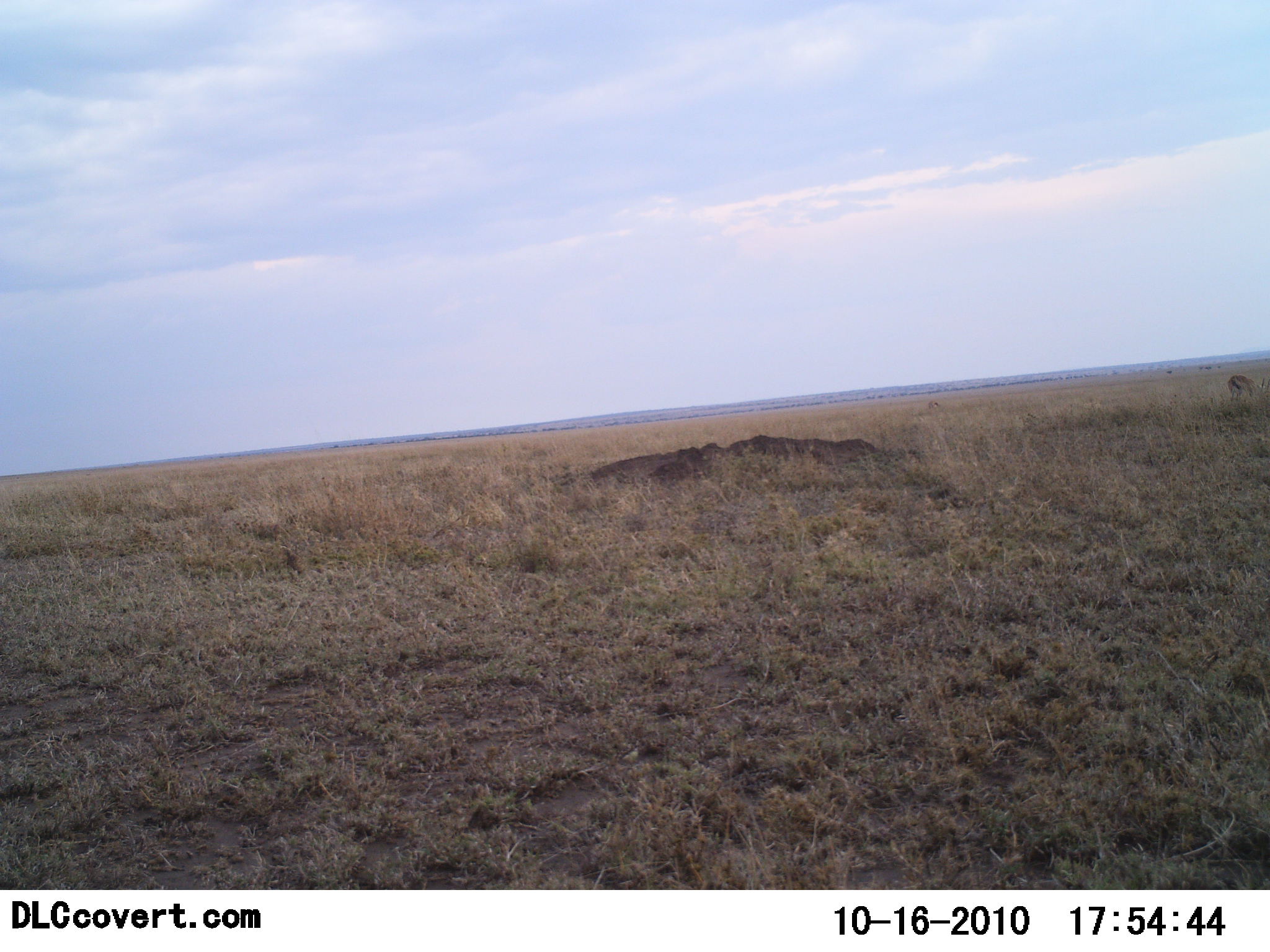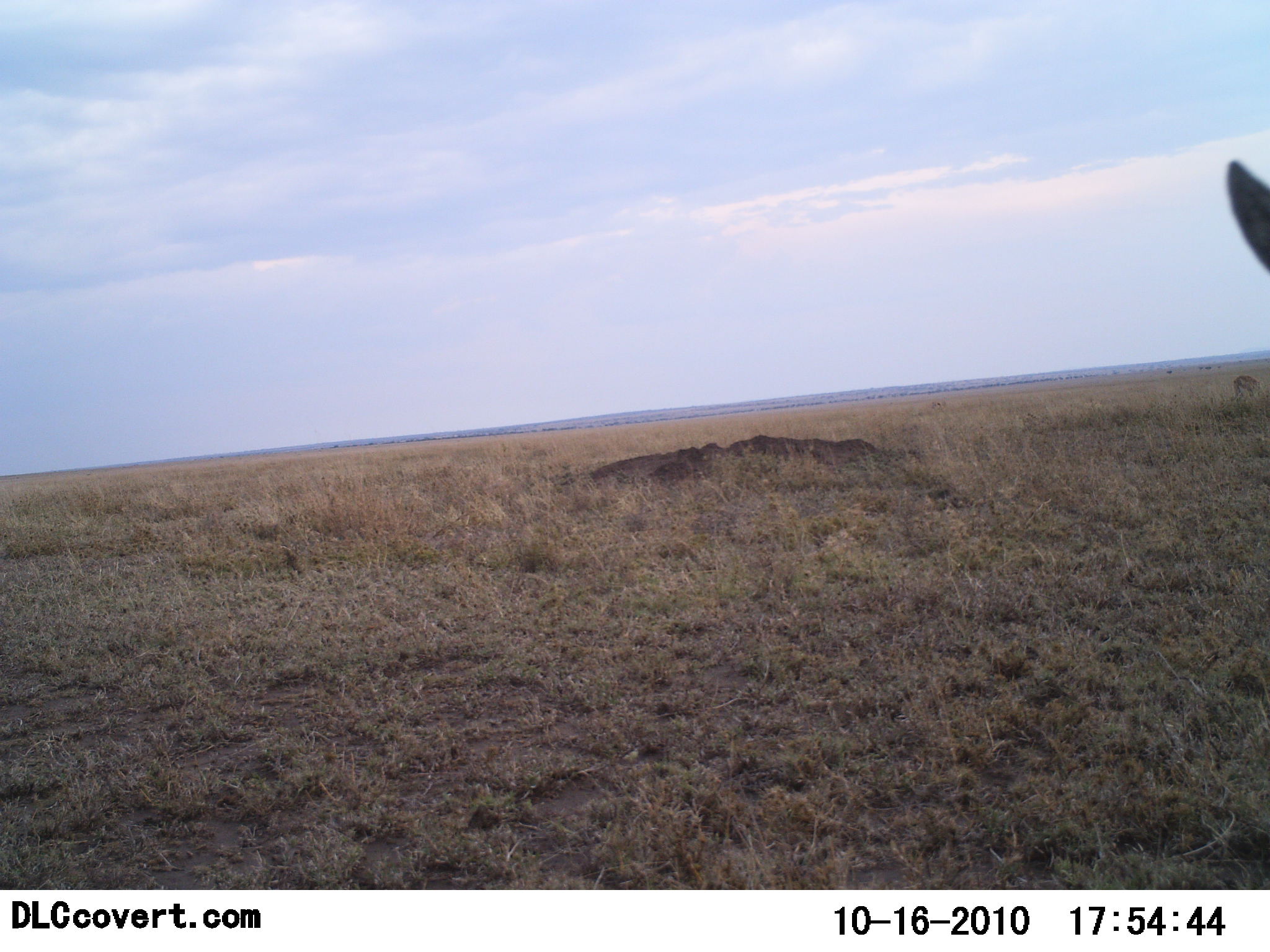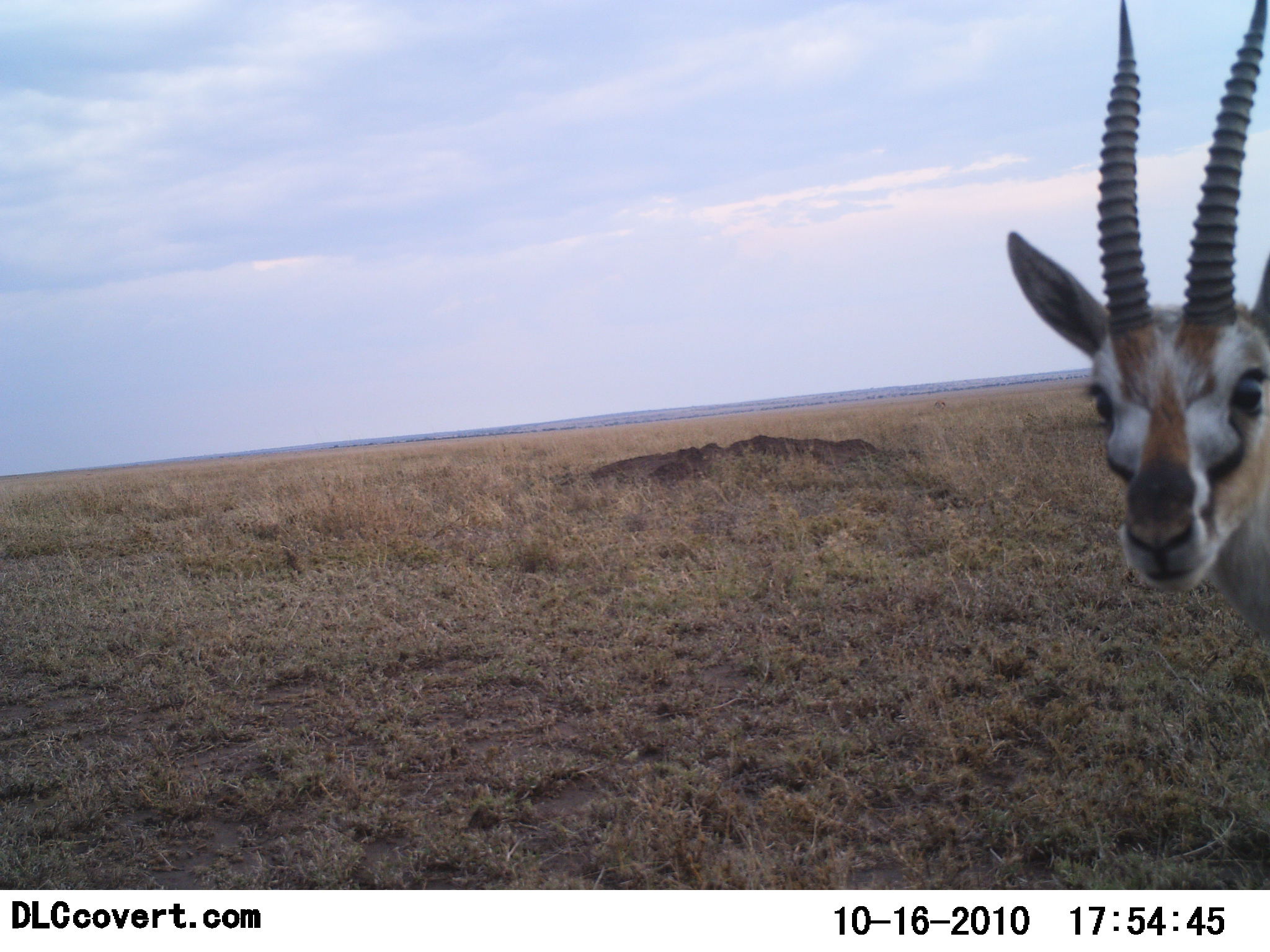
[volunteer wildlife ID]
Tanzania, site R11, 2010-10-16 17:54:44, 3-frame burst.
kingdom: Animalia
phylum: Chordata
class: Mammalia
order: Artiodactyla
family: Bovidae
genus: Eudorcas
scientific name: Eudorcas thomsonii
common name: thomson's gazelle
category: gazellethomsons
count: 2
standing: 65%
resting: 0%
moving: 45%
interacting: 10%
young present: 0%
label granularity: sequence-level